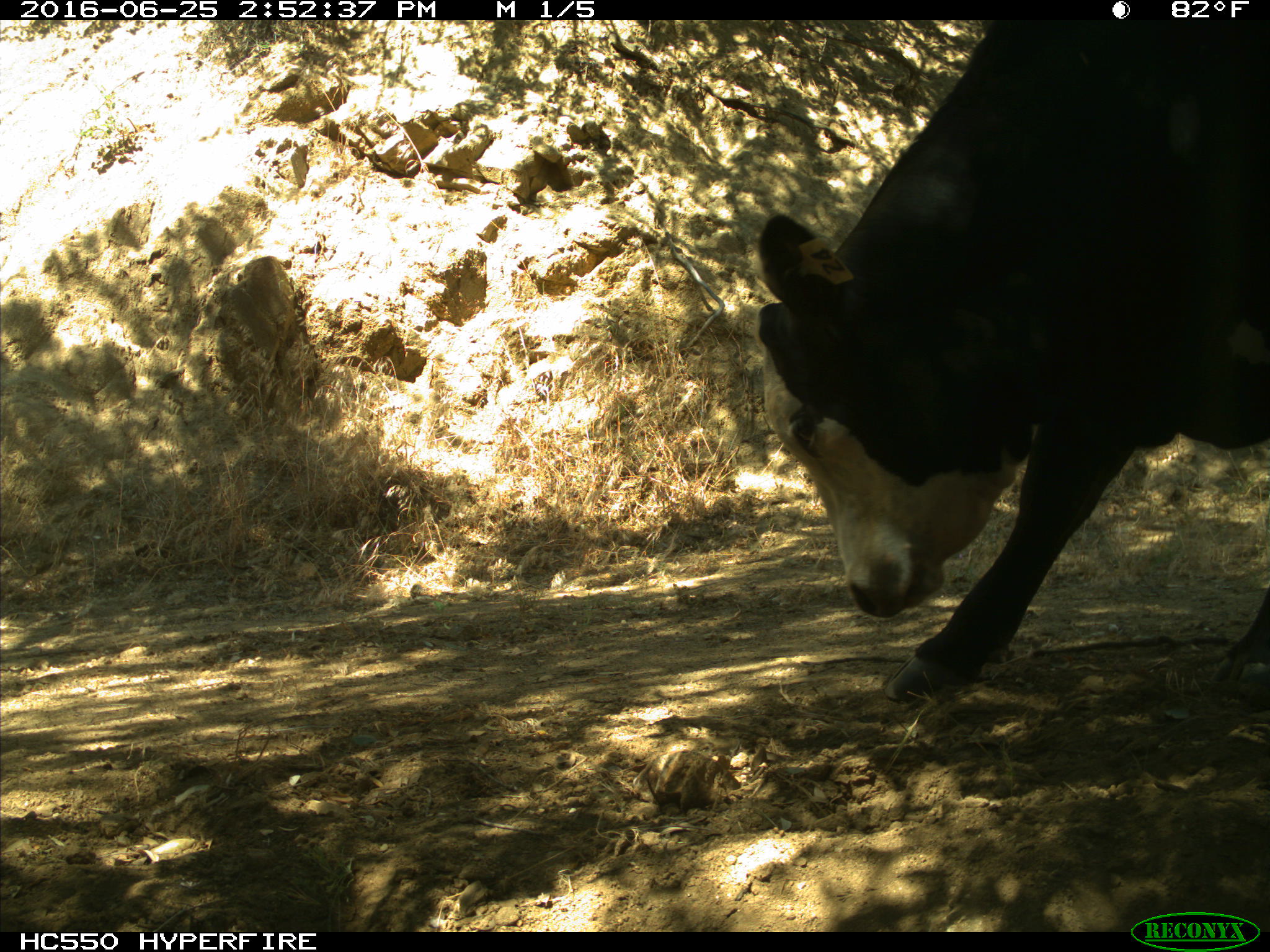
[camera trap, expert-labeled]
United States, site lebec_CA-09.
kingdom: Animalia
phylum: Chordata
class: Mammalia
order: Artiodactyla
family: Bovidae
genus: Bos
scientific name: Bos taurus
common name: domestic cow